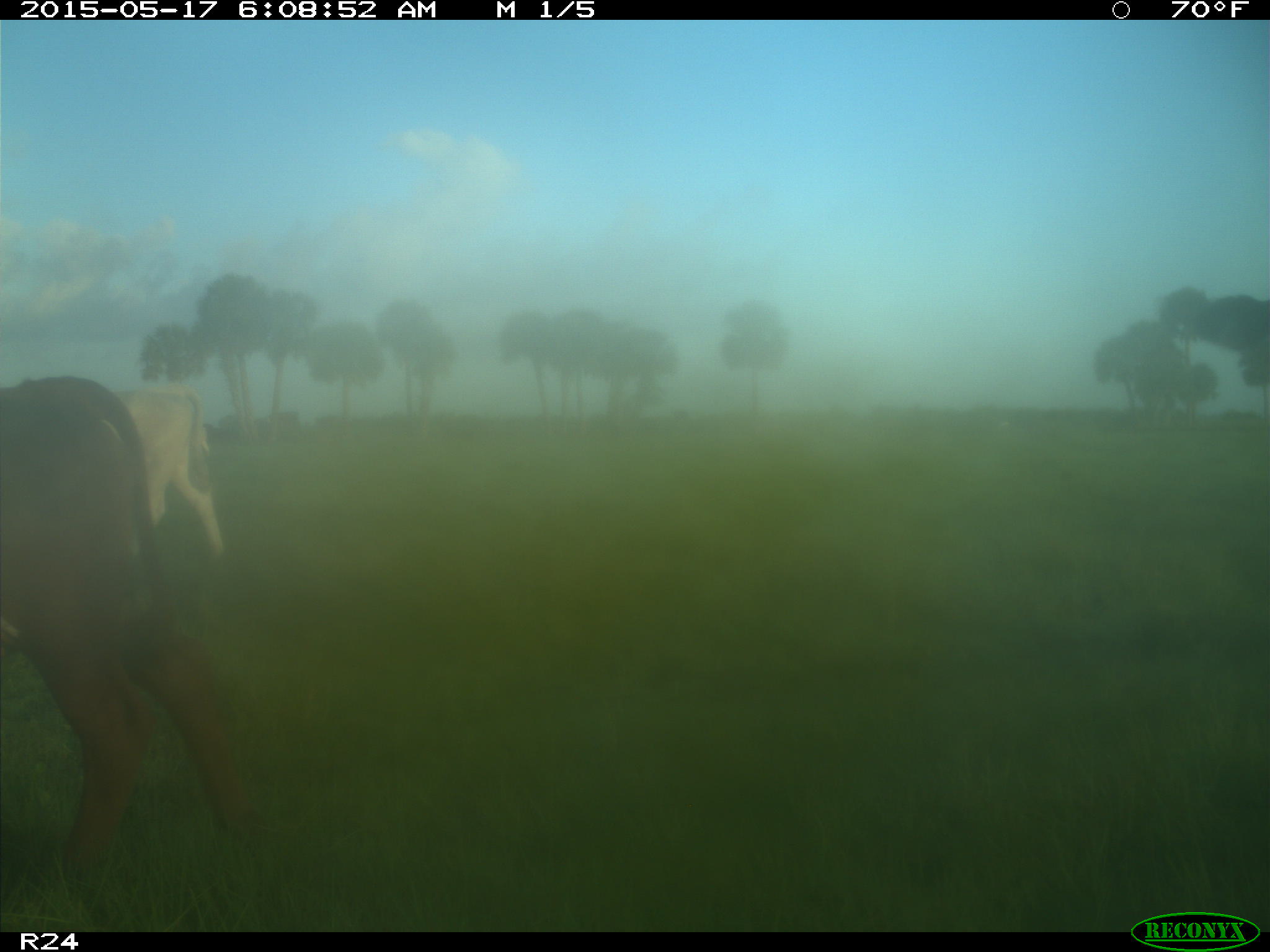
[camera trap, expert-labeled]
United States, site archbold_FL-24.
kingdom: Animalia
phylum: Chordata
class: Mammalia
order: Artiodactyla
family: Bovidae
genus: Bos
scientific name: Bos taurus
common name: domestic cow